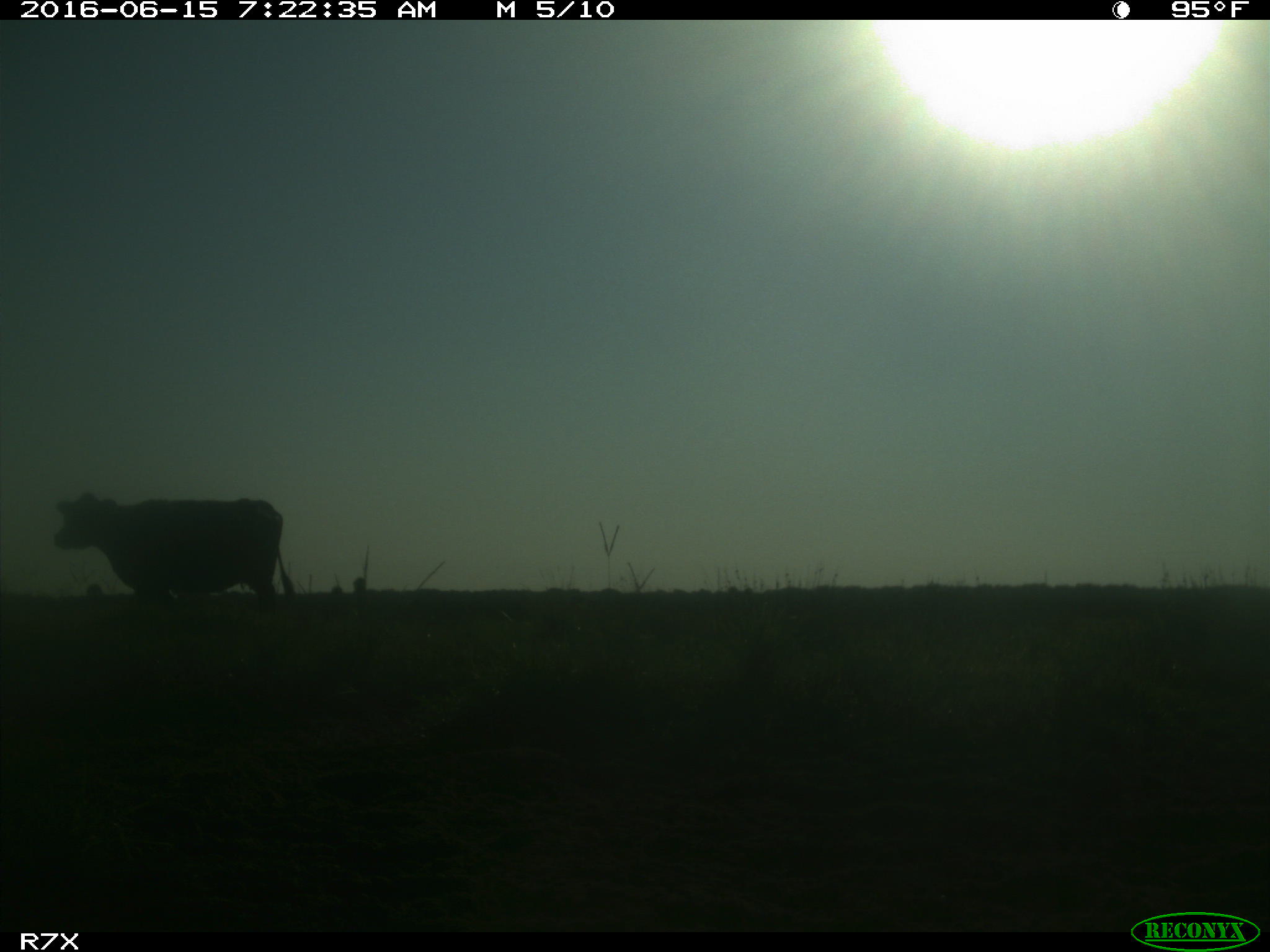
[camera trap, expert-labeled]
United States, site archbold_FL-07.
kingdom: Animalia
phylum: Chordata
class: Mammalia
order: Artiodactyla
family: Bovidae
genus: Bos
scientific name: Bos taurus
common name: domestic cow